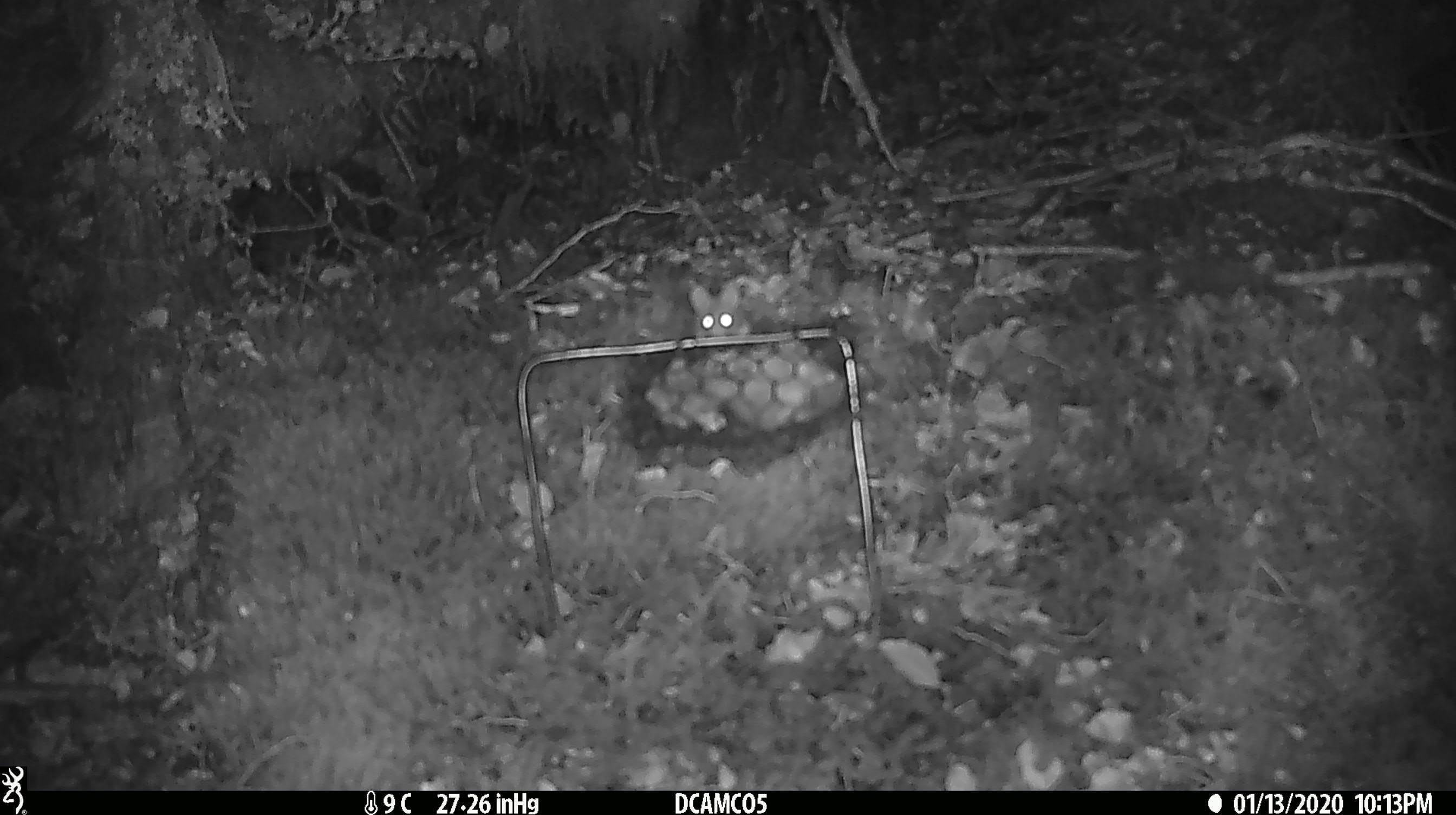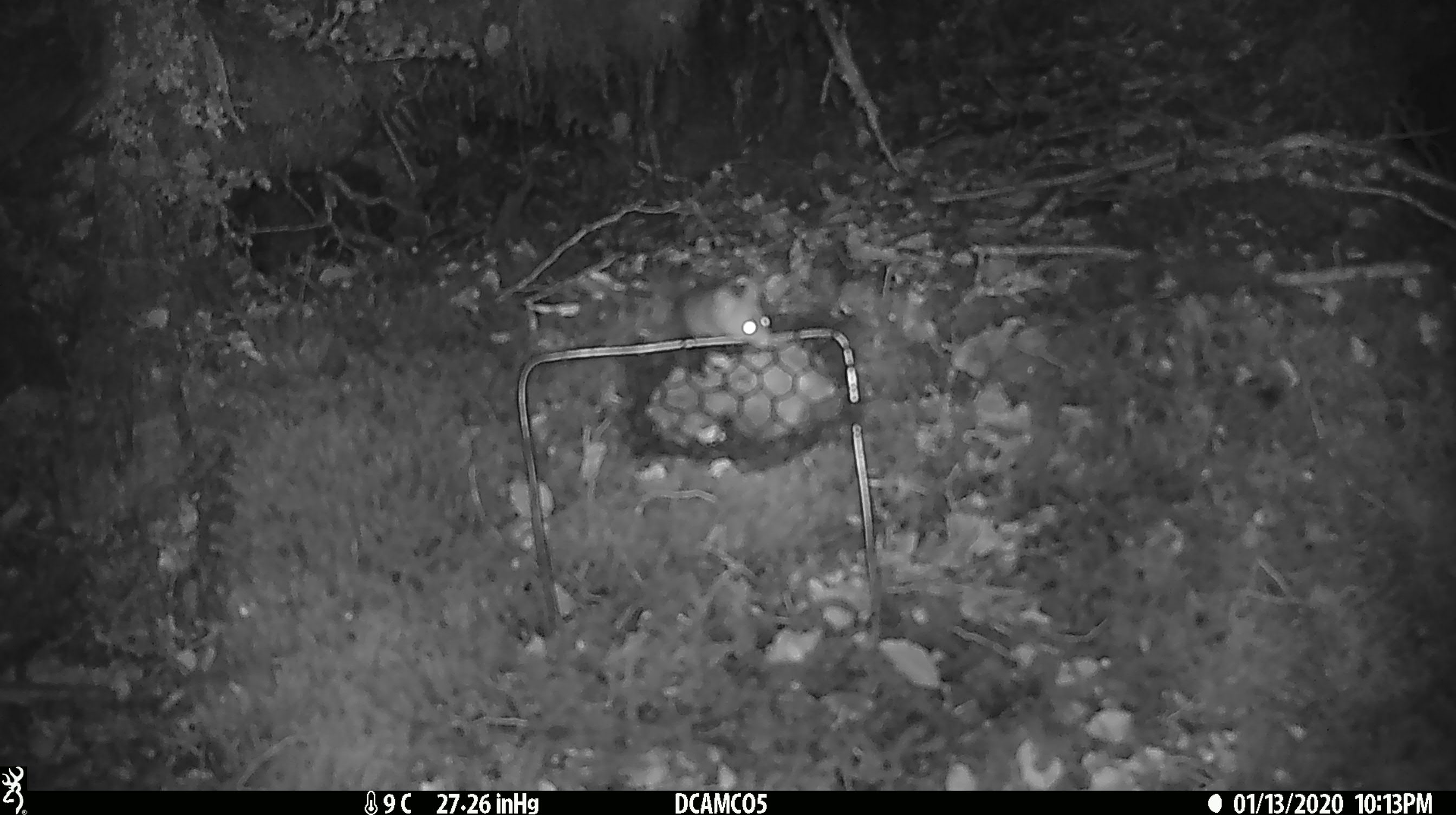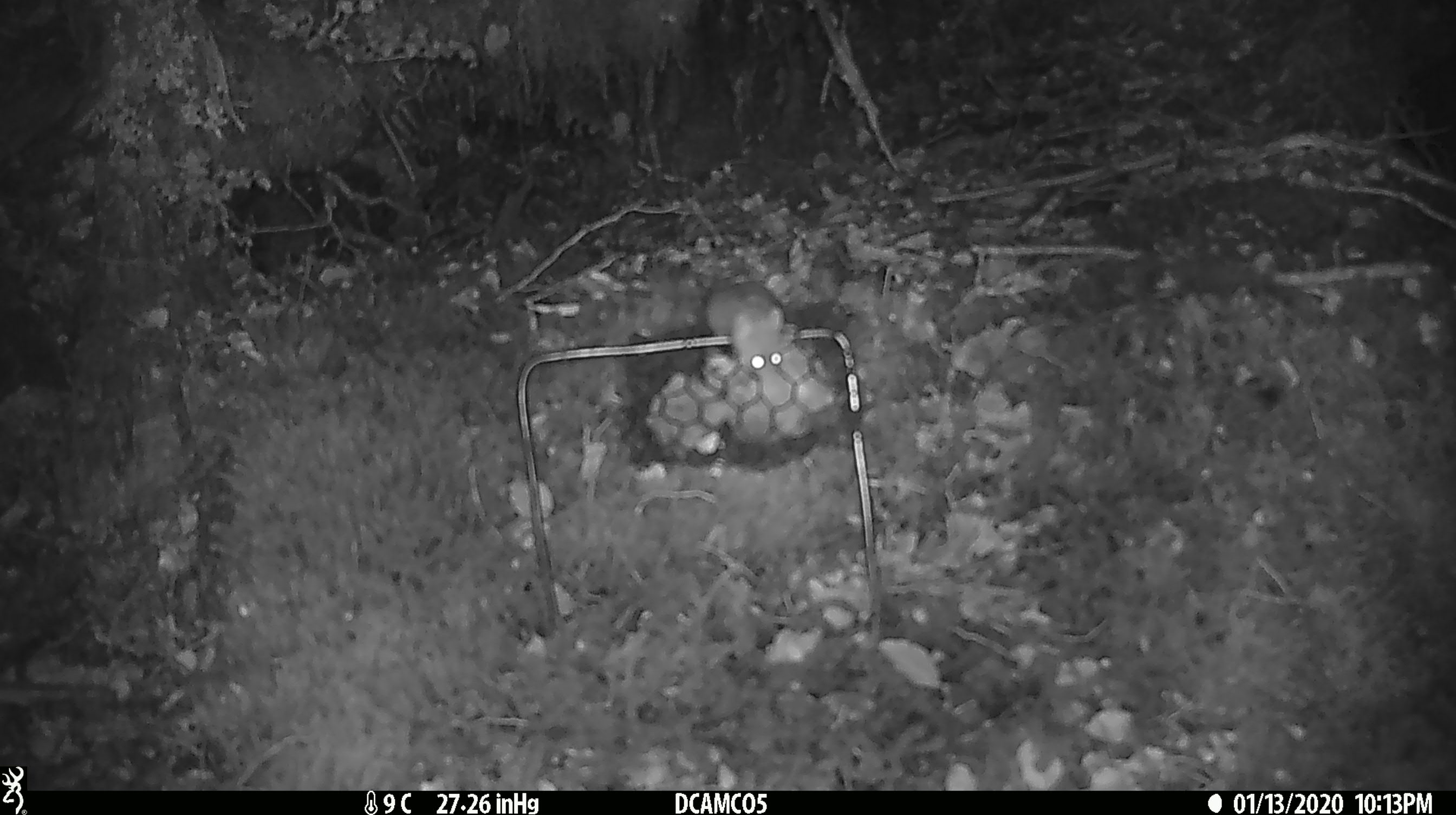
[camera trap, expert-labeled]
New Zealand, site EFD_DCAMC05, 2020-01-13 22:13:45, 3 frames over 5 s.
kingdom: Animalia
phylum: Chordata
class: Mammalia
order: Rodentia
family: Muridae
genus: Mus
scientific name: Mus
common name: mouse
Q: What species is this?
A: Mouse (Mus).